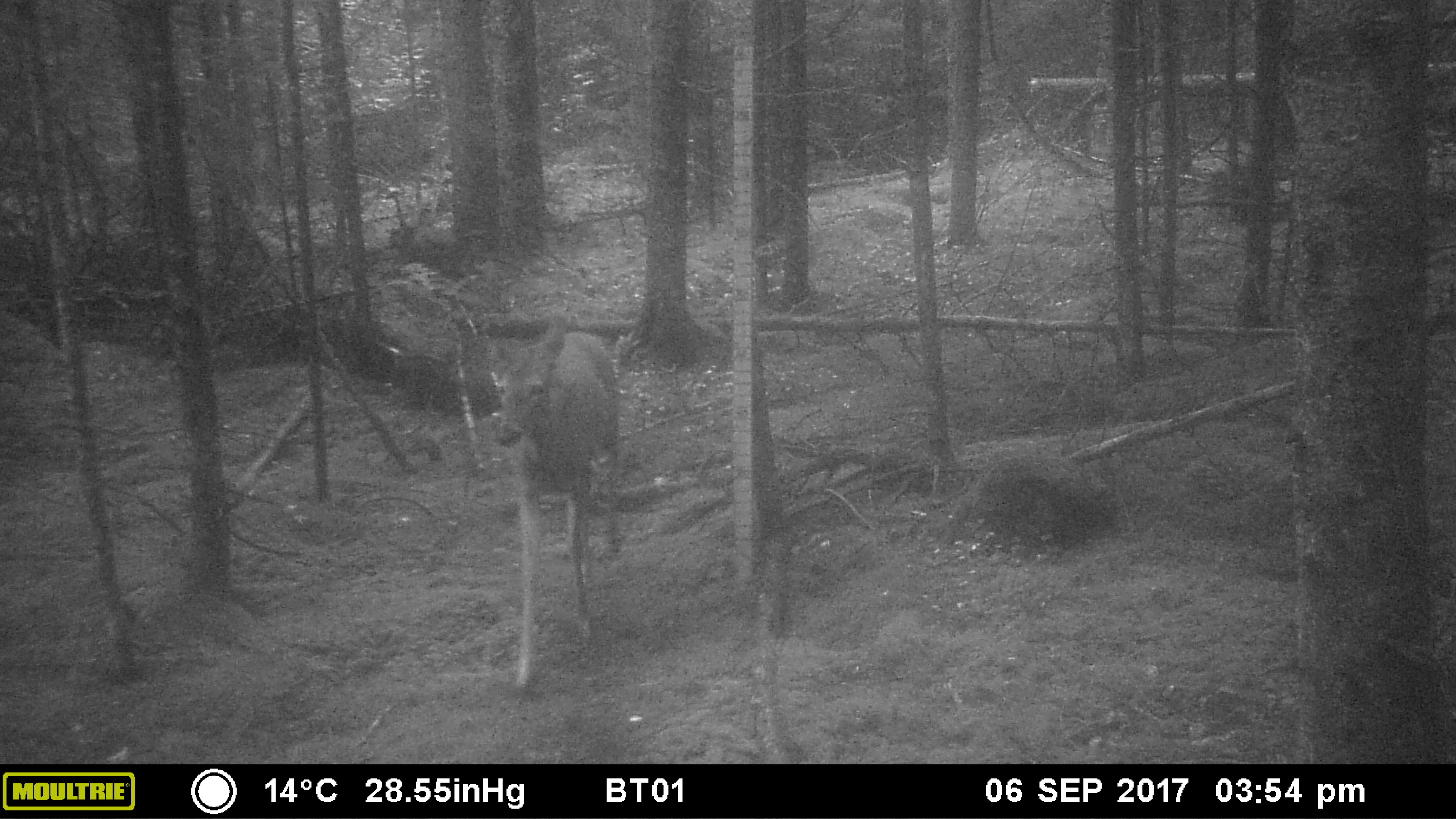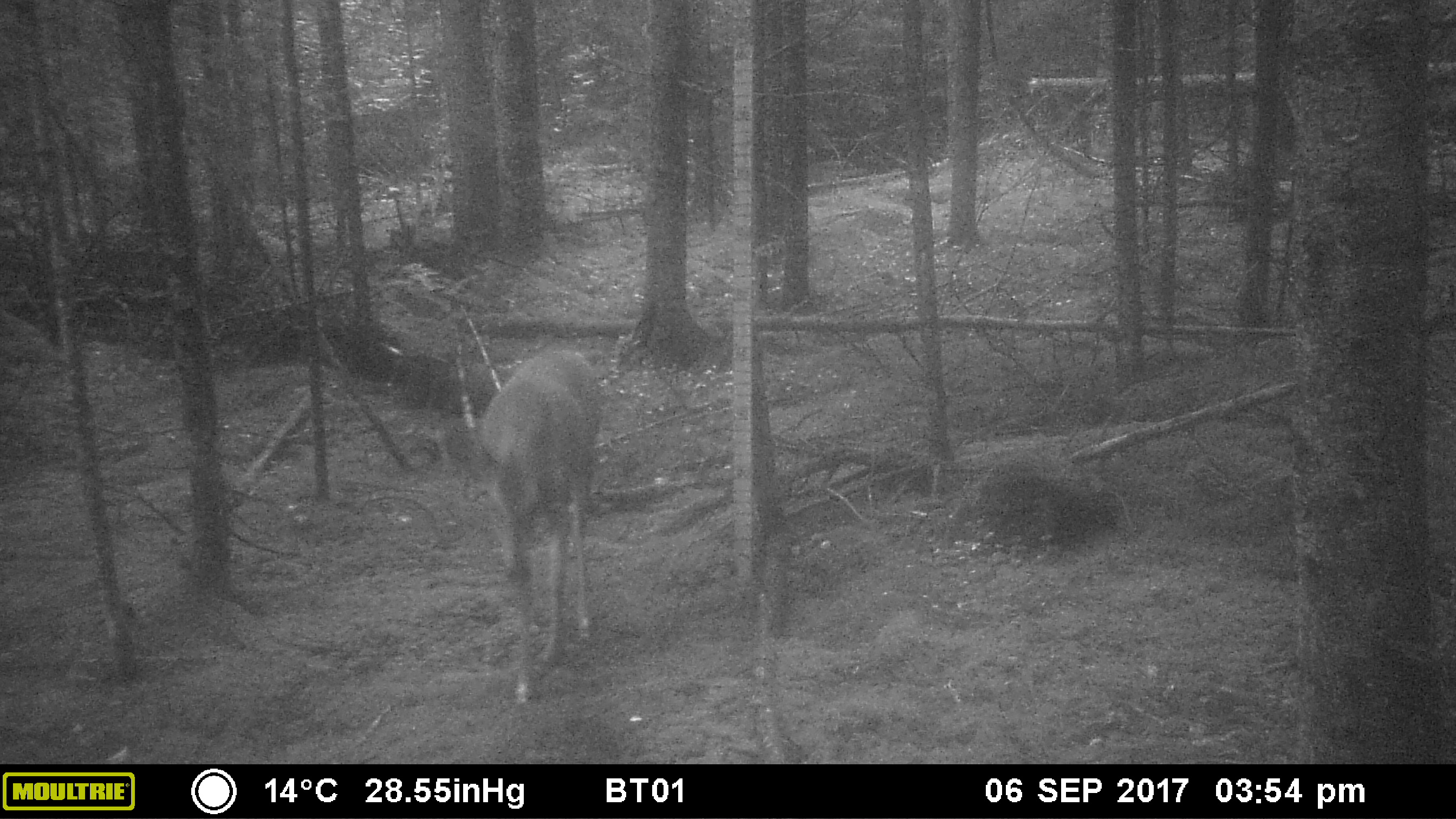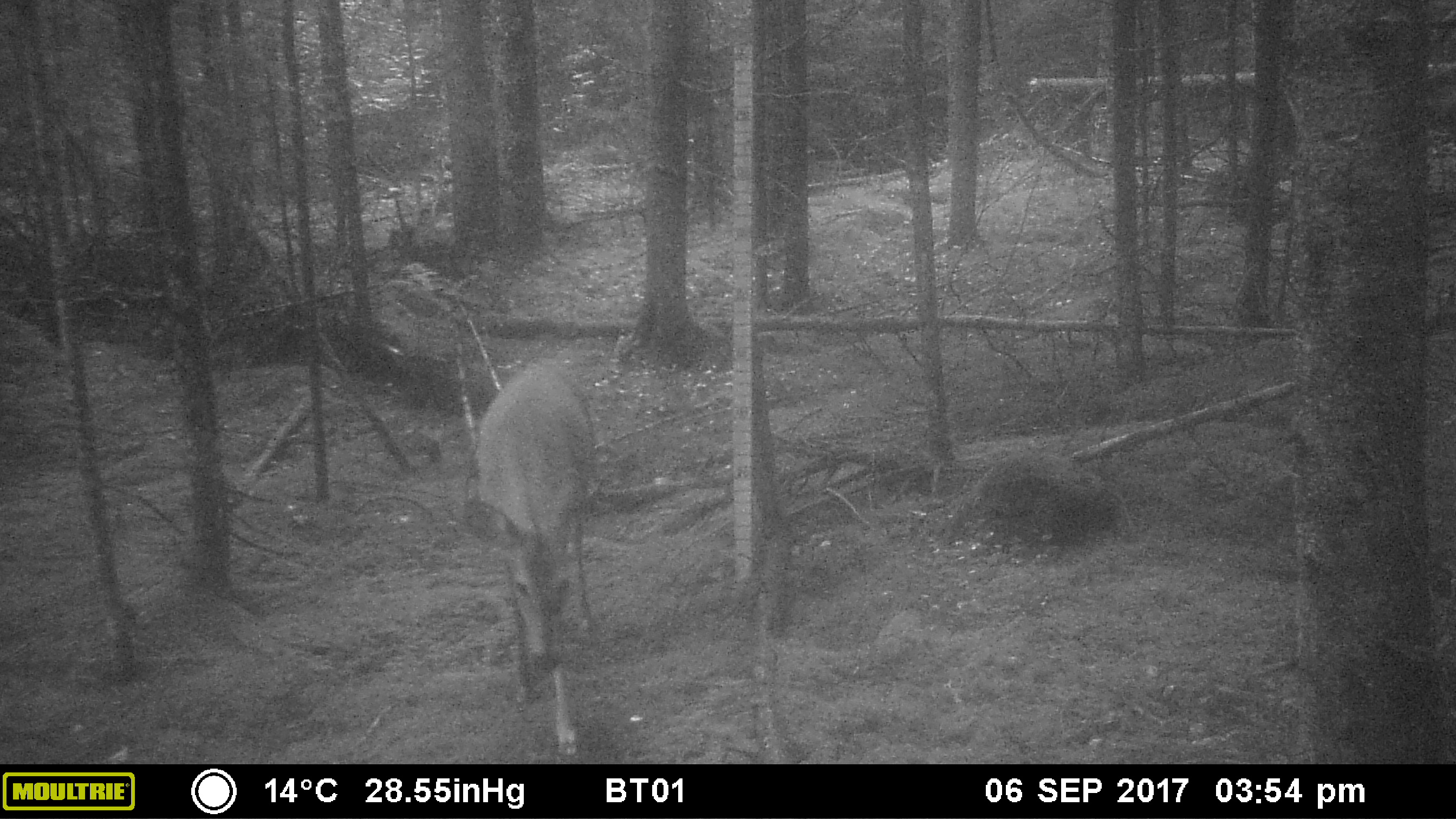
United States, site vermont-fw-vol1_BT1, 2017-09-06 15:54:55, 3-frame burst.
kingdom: Animalia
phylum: Chordata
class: Mammalia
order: Artiodactyla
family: Cervidae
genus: Odocoileus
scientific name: Odocoileus virginianus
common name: white-tailed deer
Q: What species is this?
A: White-tailed deer (Odocoileus virginianus).